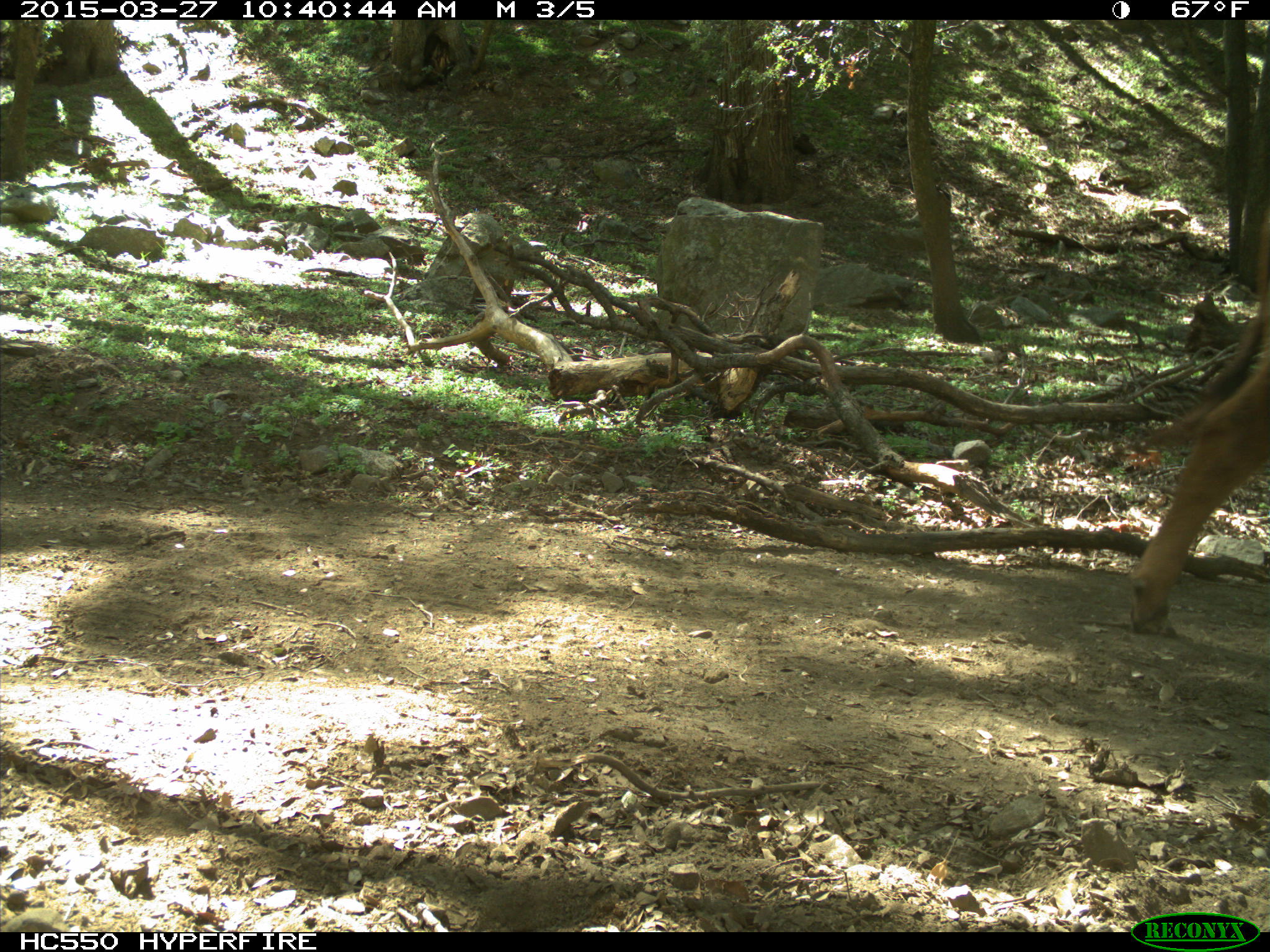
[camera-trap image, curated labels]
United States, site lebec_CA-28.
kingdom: Animalia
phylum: Chordata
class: Mammalia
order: Artiodactyla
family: Bovidae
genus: Bos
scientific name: Bos taurus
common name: domestic cow